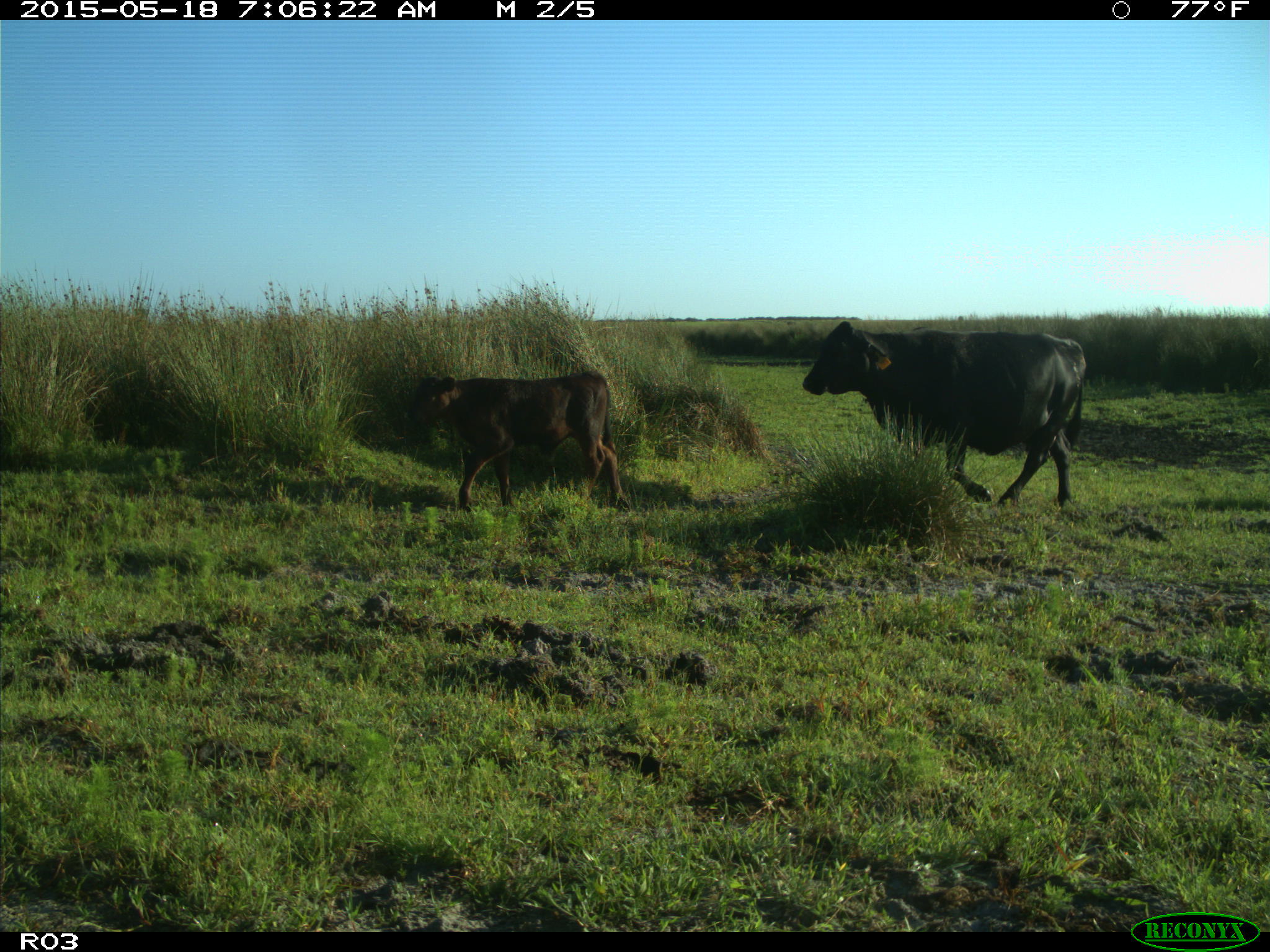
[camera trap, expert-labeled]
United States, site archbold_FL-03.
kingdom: Animalia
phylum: Chordata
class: Mammalia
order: Artiodactyla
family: Bovidae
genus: Bos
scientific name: Bos taurus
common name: domestic cow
Bos taurus (domestic cow).